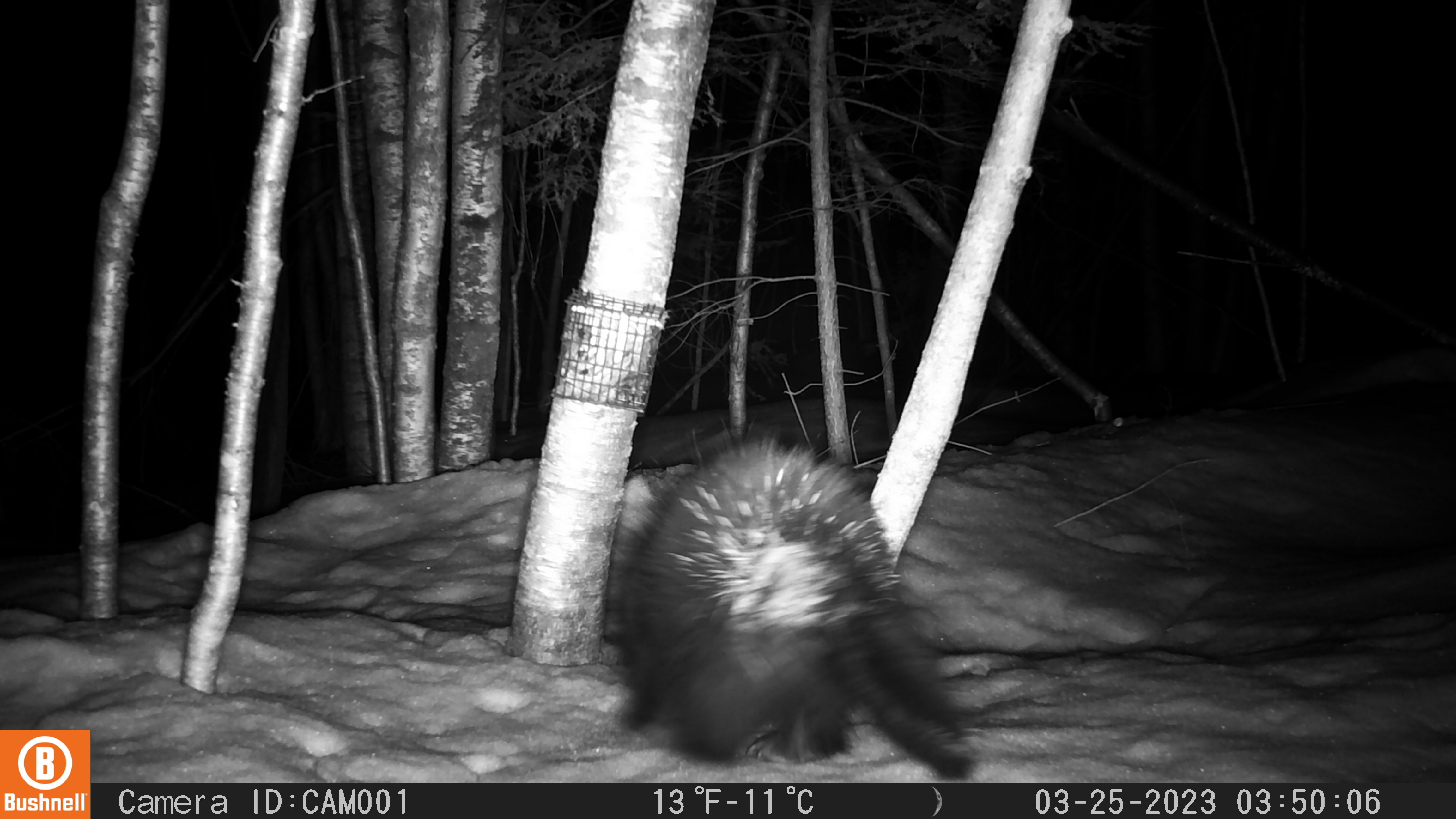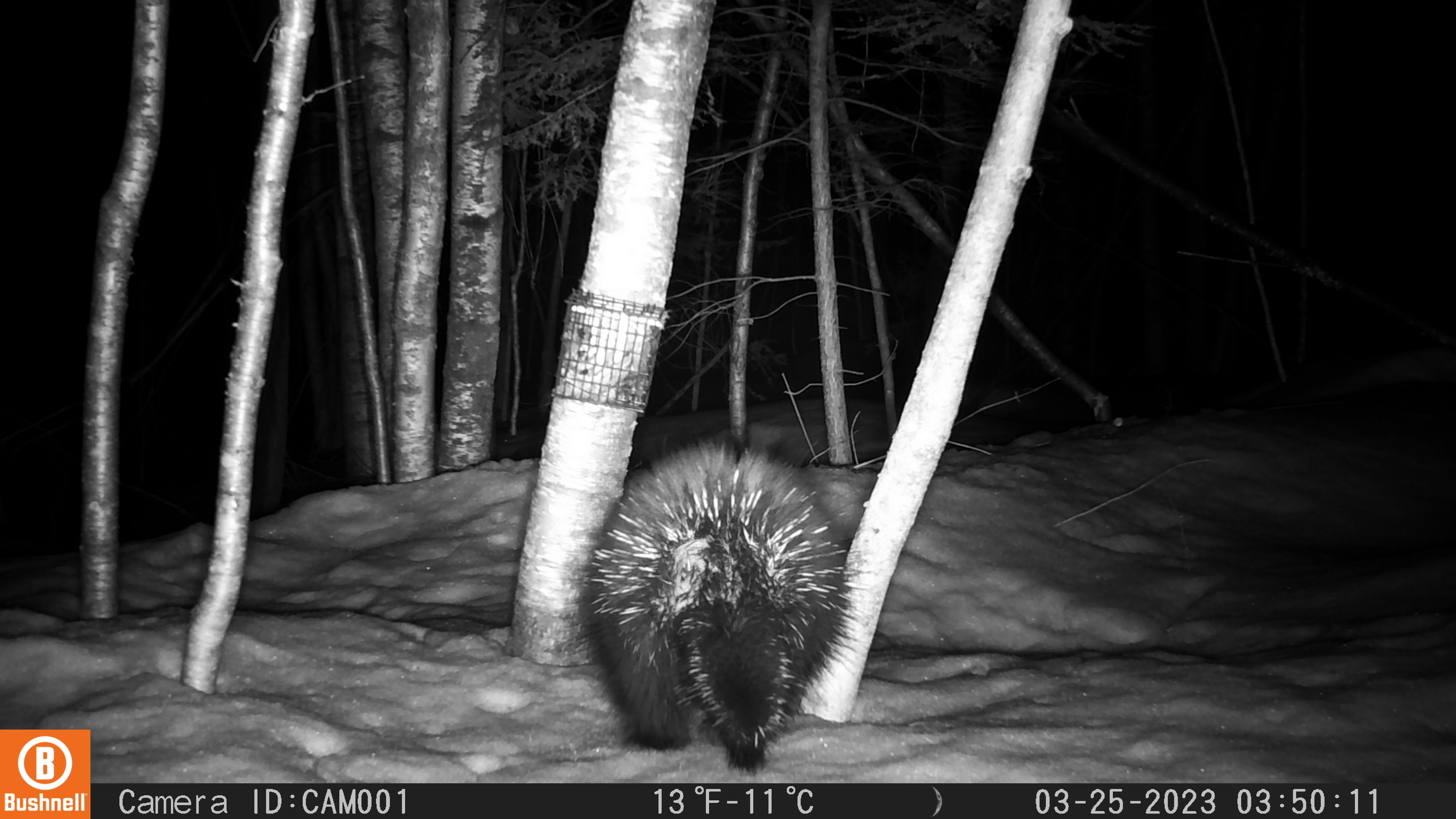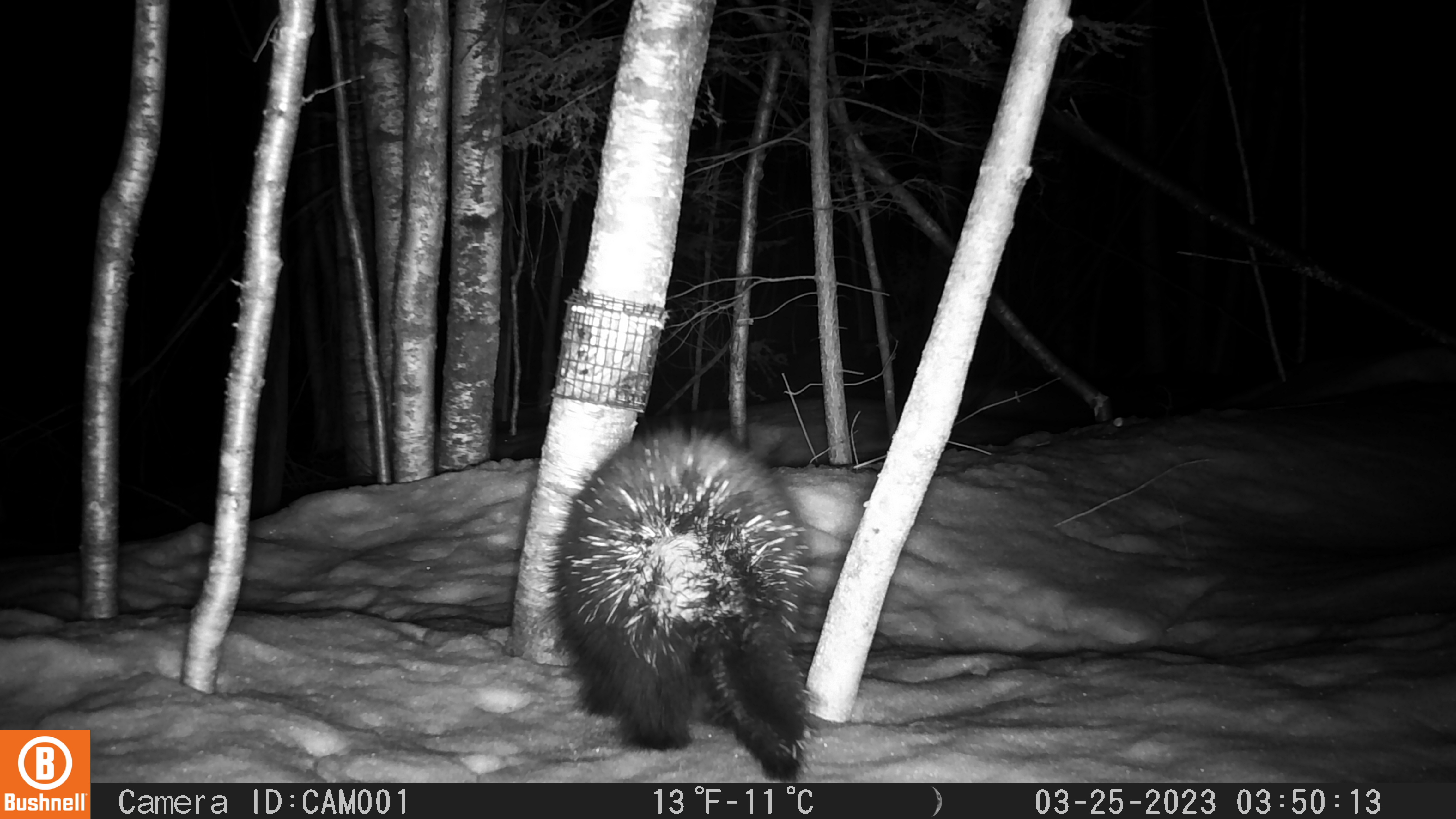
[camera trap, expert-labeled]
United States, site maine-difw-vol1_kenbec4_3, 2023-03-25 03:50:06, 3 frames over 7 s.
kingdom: Animalia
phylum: Chordata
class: Mammalia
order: Rodentia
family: Erethizontidae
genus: Erethizon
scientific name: Erethizon dorsatum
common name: porcupine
Porcupine (Erethizon dorsatum).